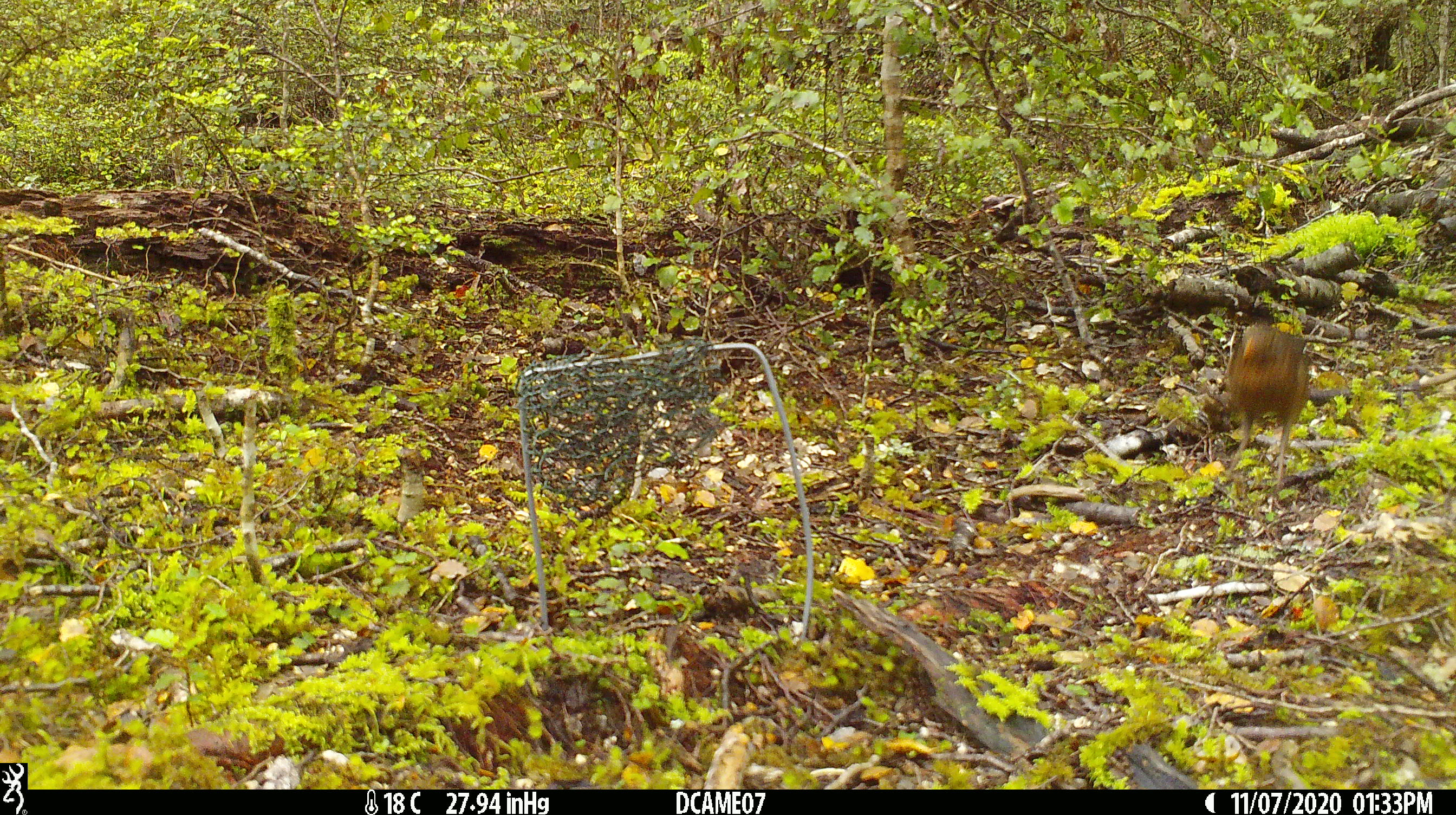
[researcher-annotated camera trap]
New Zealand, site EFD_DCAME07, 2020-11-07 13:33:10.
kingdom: Animalia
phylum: Chordata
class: Aves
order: Passeriformes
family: Turdidae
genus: Turdus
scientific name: Turdus merula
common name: eurasian blackbird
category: blackbird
Blackbird (eurasian blackbird) (Turdus merula).